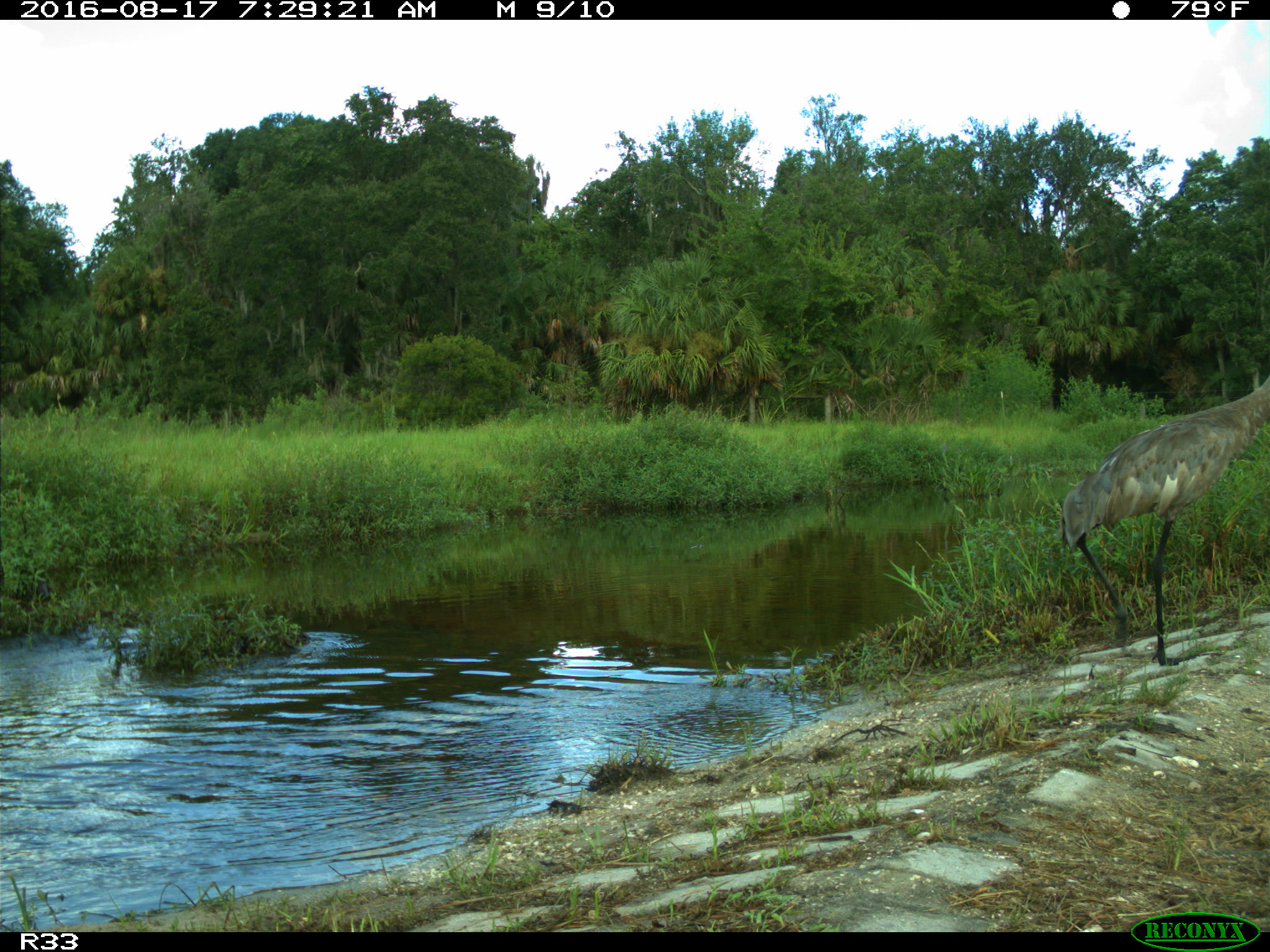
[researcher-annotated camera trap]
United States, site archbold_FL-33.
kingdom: Animalia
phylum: Chordata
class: Aves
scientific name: Aves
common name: birds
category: unidentified bird